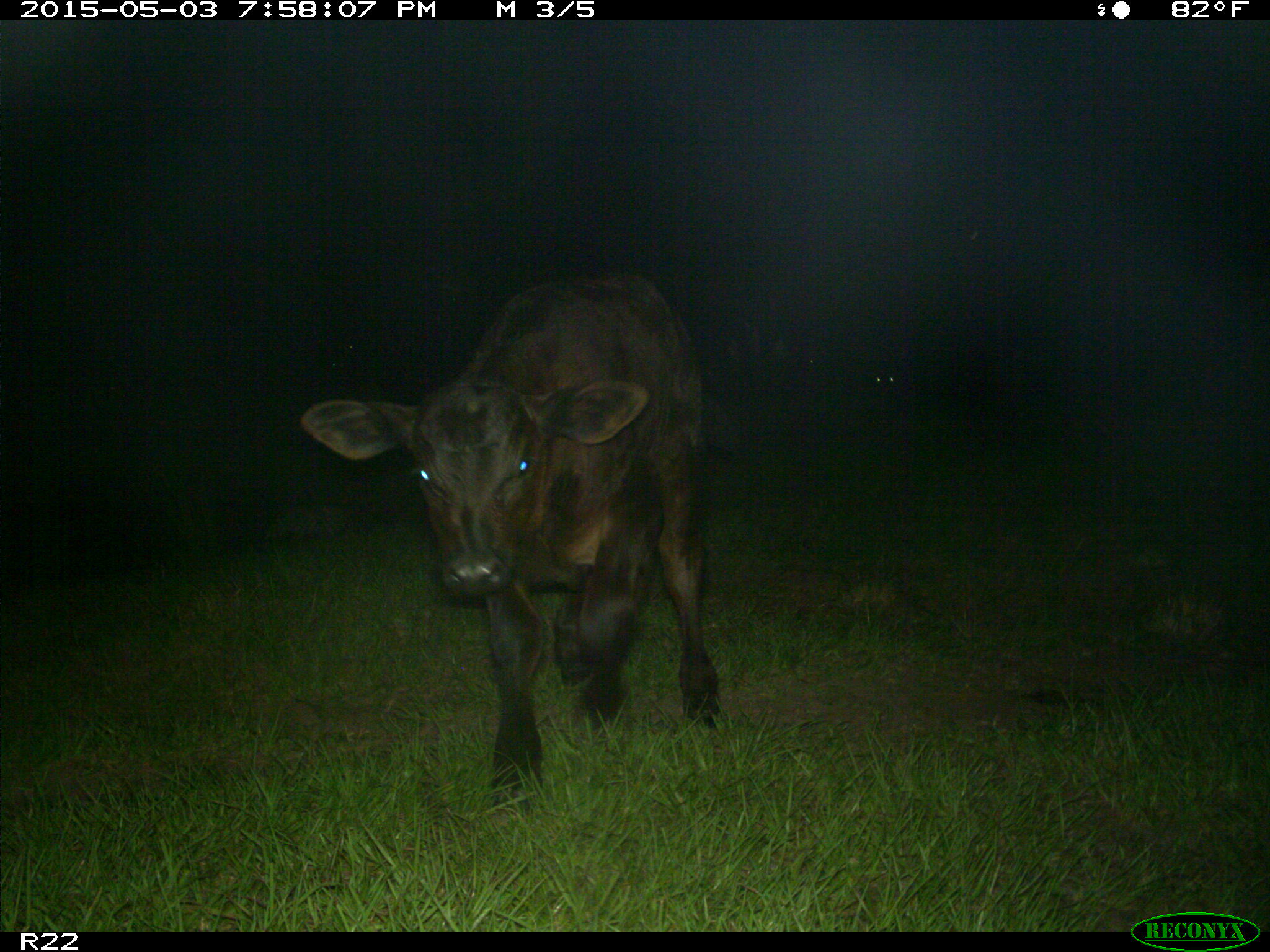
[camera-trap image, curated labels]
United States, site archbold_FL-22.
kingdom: Animalia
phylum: Chordata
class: Mammalia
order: Artiodactyla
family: Bovidae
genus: Bos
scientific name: Bos taurus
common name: domestic cow